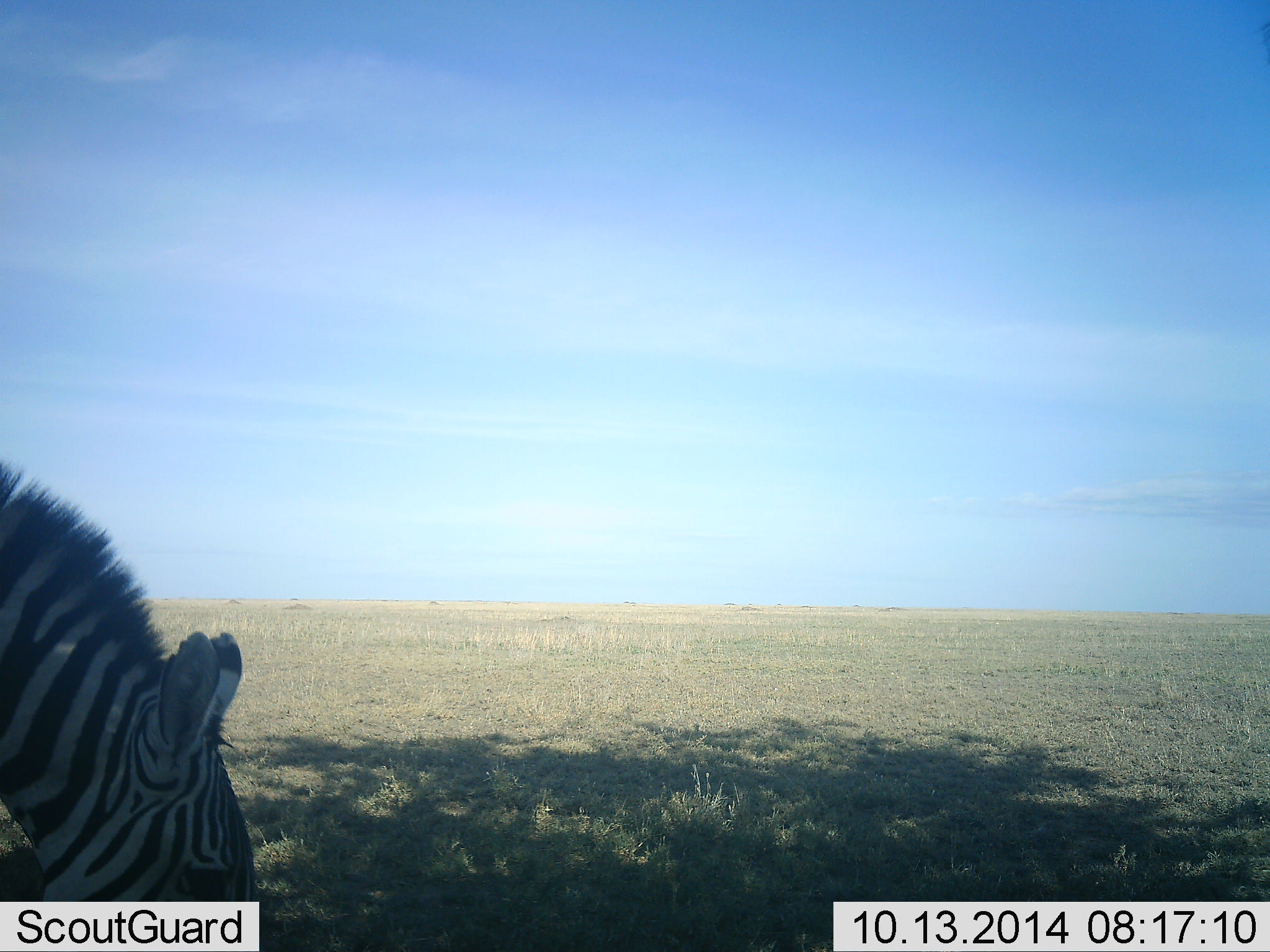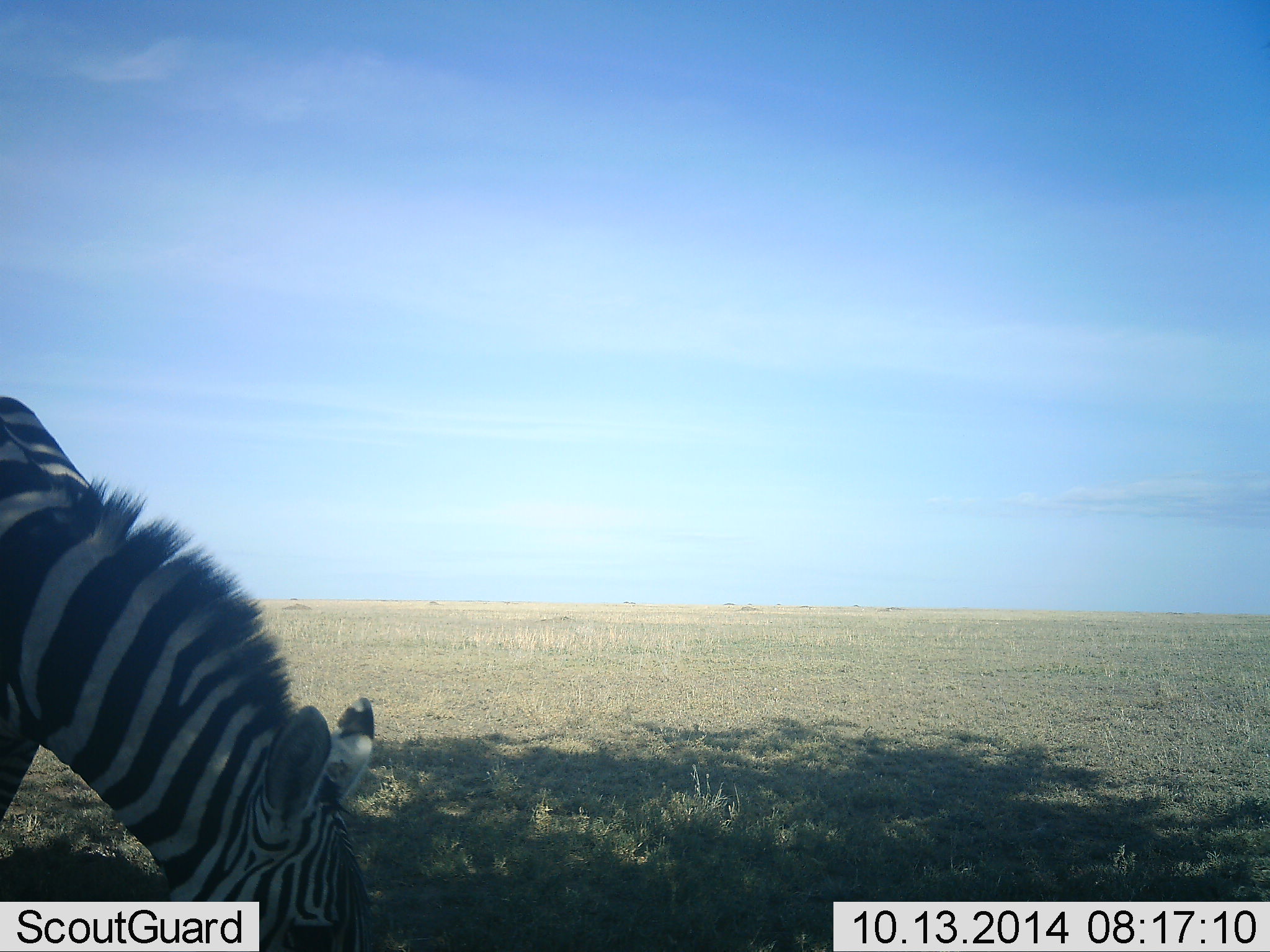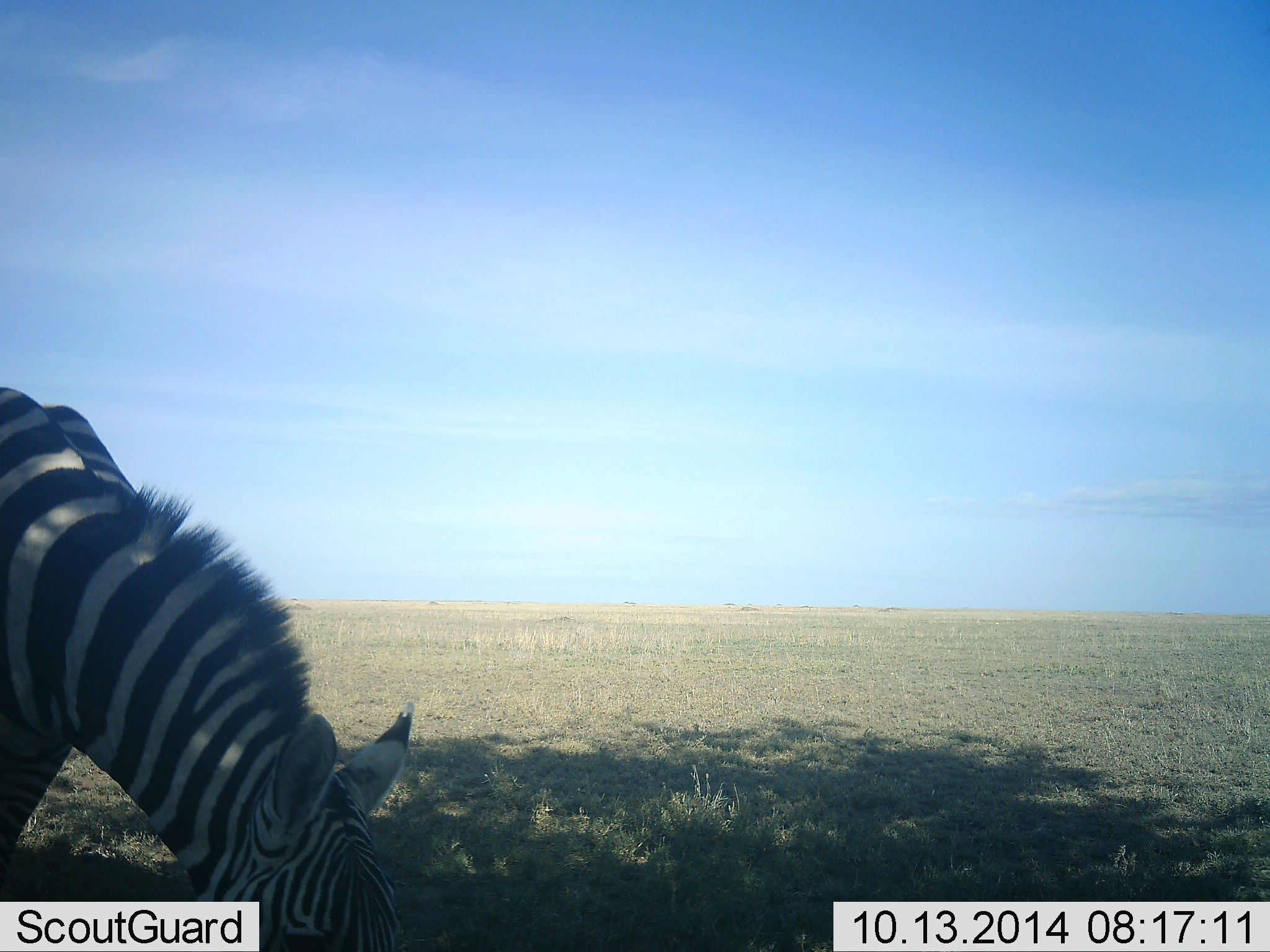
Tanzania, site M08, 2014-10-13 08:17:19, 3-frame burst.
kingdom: Animalia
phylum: Chordata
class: Mammalia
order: Perissodactyla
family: Equidae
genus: Equus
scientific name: Equus quagga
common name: plains zebra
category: zebra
Zebra (plains zebra) (Equus quagga), count 1. Behavior (volunteer vote fractions): standing 10%, resting 0%, moving 0%, interacting 0%. Young present (vote fraction): 0%. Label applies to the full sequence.